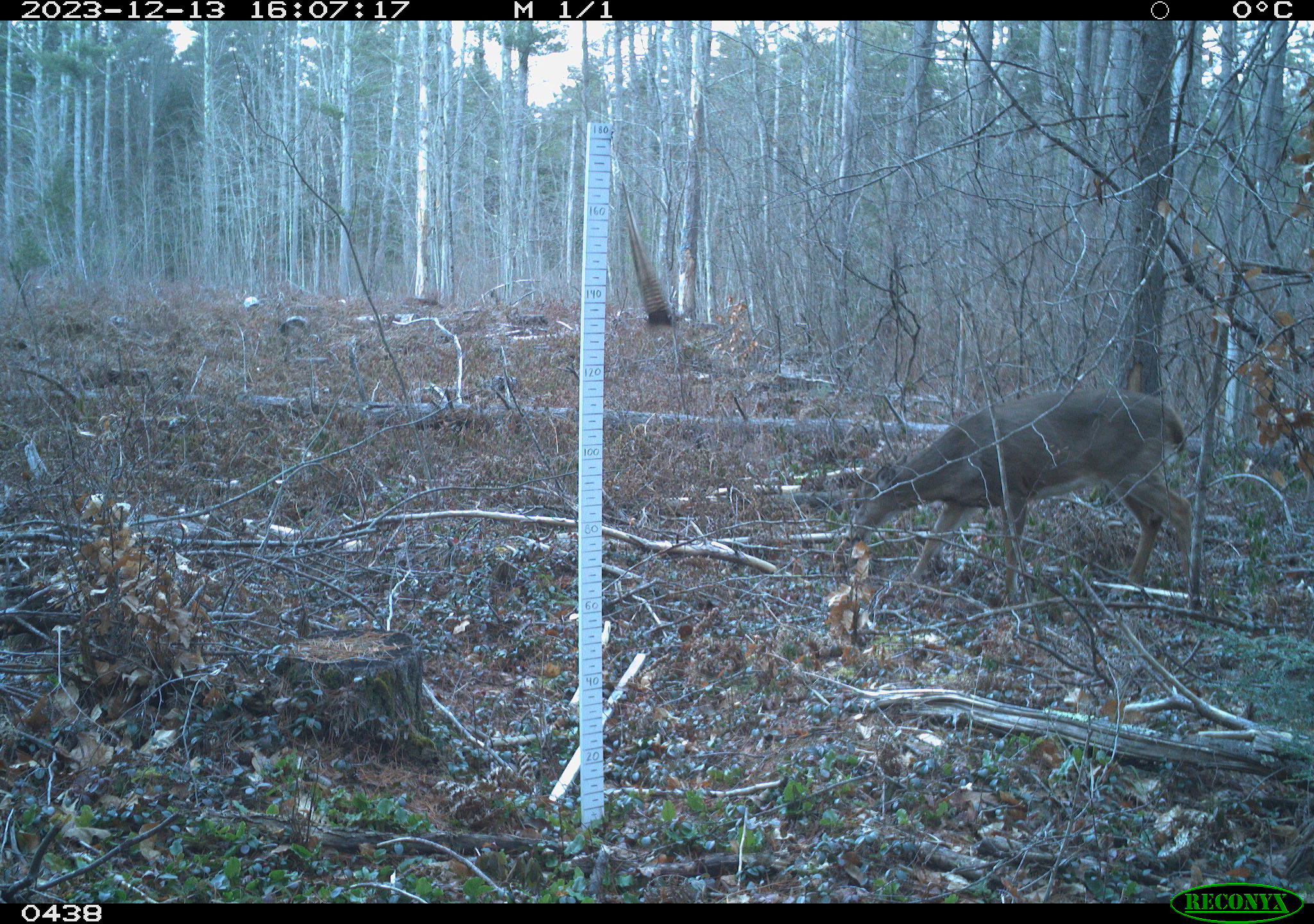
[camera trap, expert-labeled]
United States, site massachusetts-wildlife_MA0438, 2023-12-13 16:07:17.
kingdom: Animalia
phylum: Chordata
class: Mammalia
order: Artiodactyla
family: Cervidae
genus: Odocoileus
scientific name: Odocoileus virginianus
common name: white-tailed deer